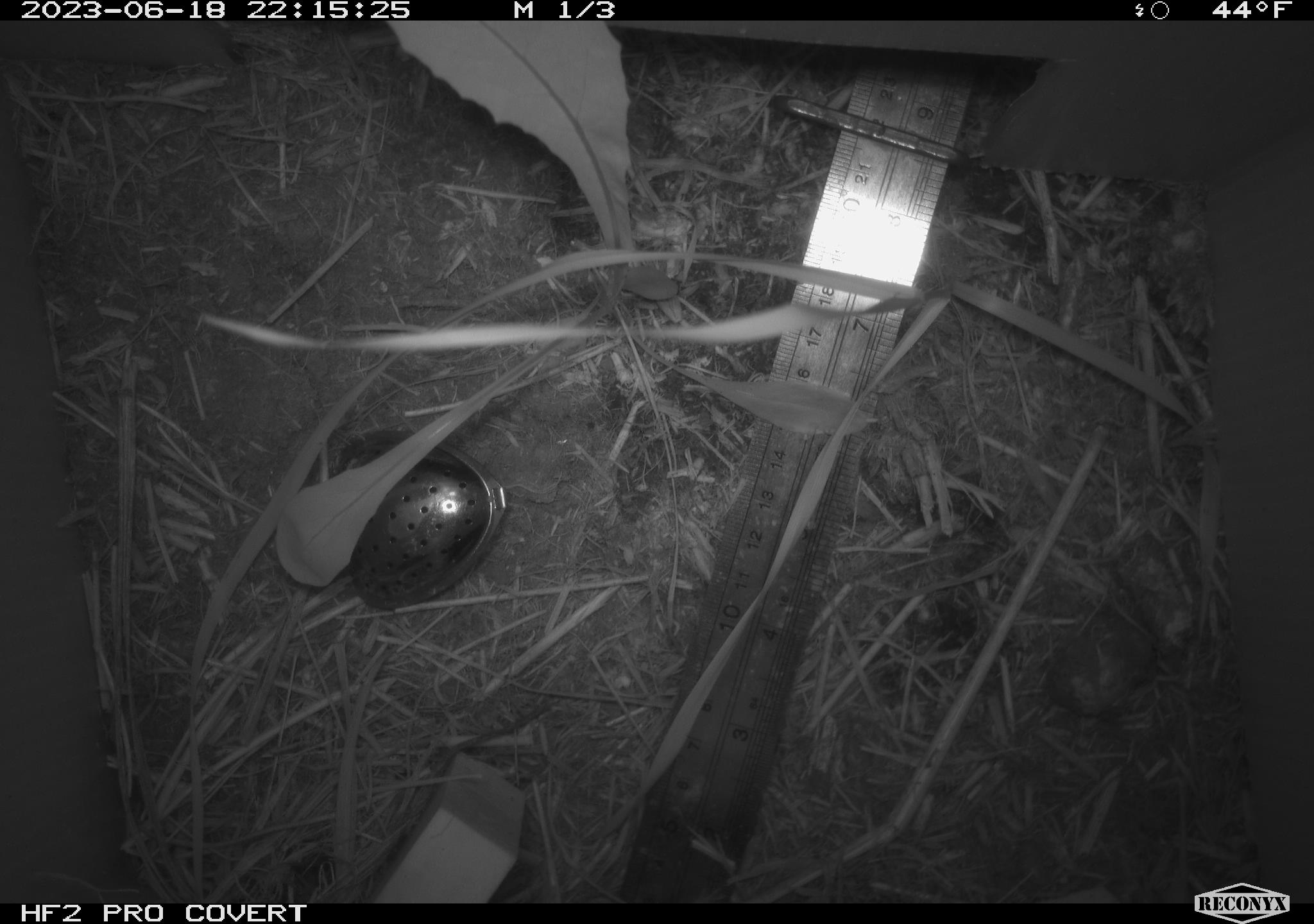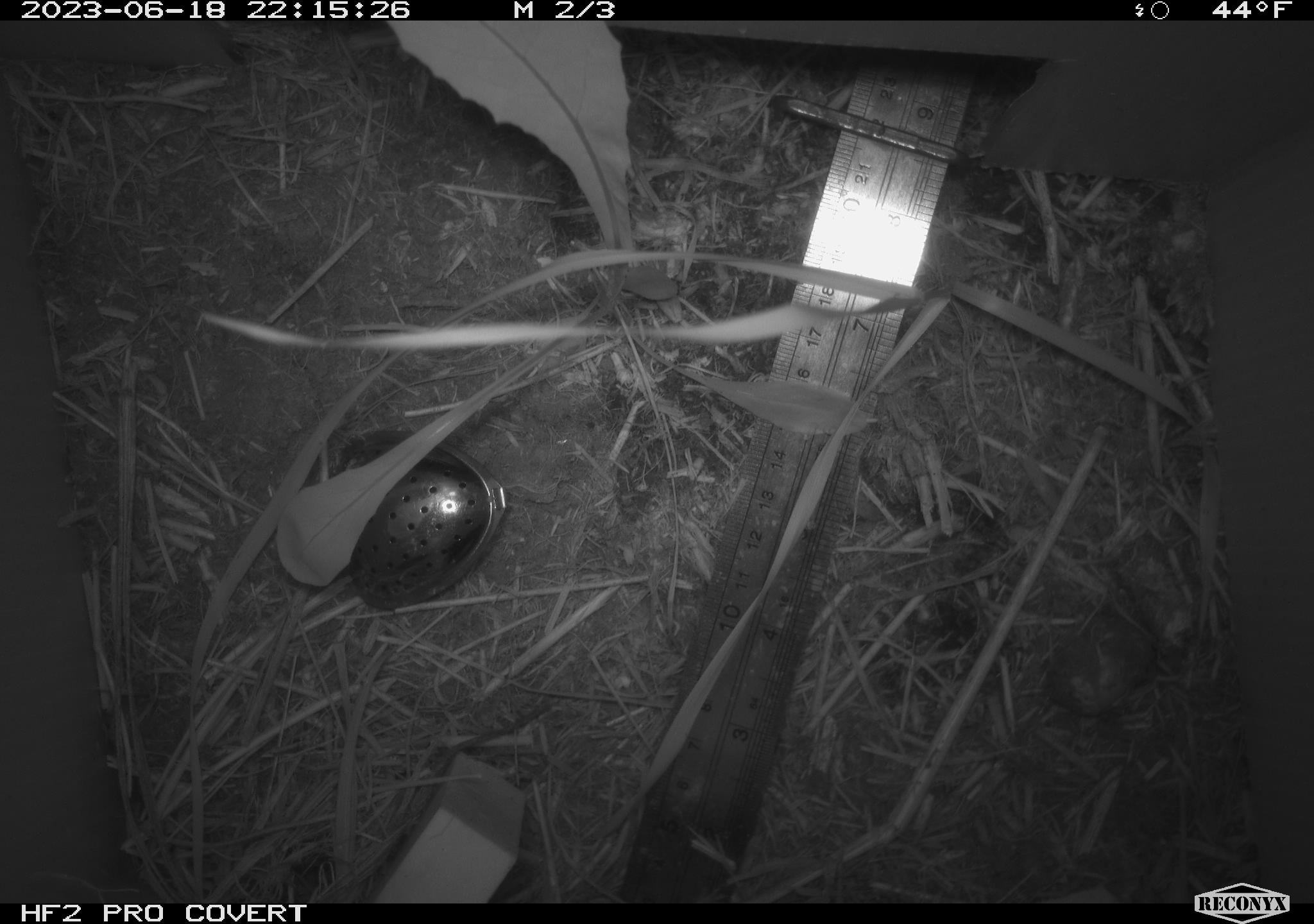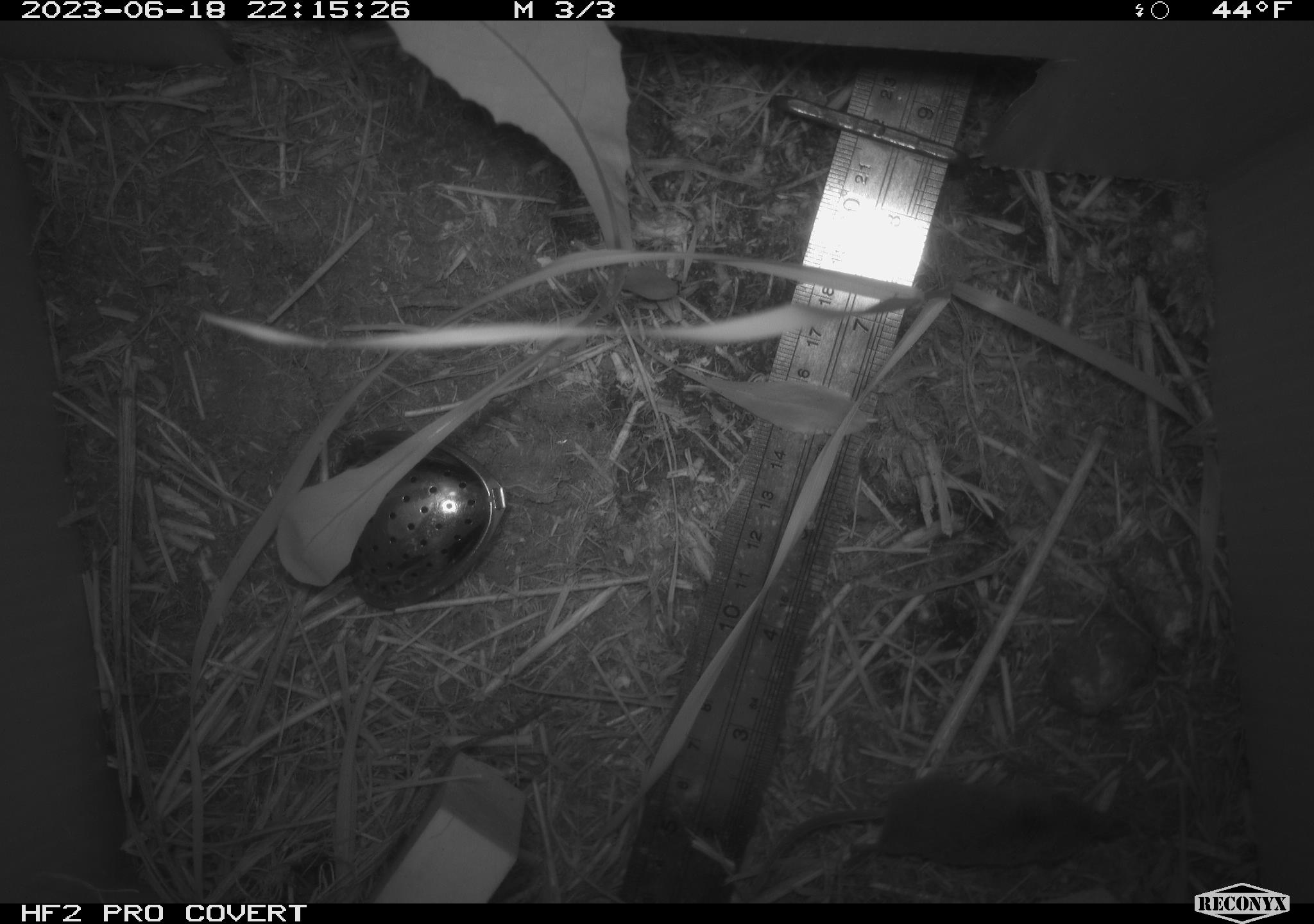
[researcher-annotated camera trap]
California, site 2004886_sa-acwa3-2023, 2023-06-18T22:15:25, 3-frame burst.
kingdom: Animalia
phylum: Chordata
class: Mammalia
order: Eulipotyphla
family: Soricidae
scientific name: Soricidae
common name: shrews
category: soricidae family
Soricidae family (shrews) (Soricidae).